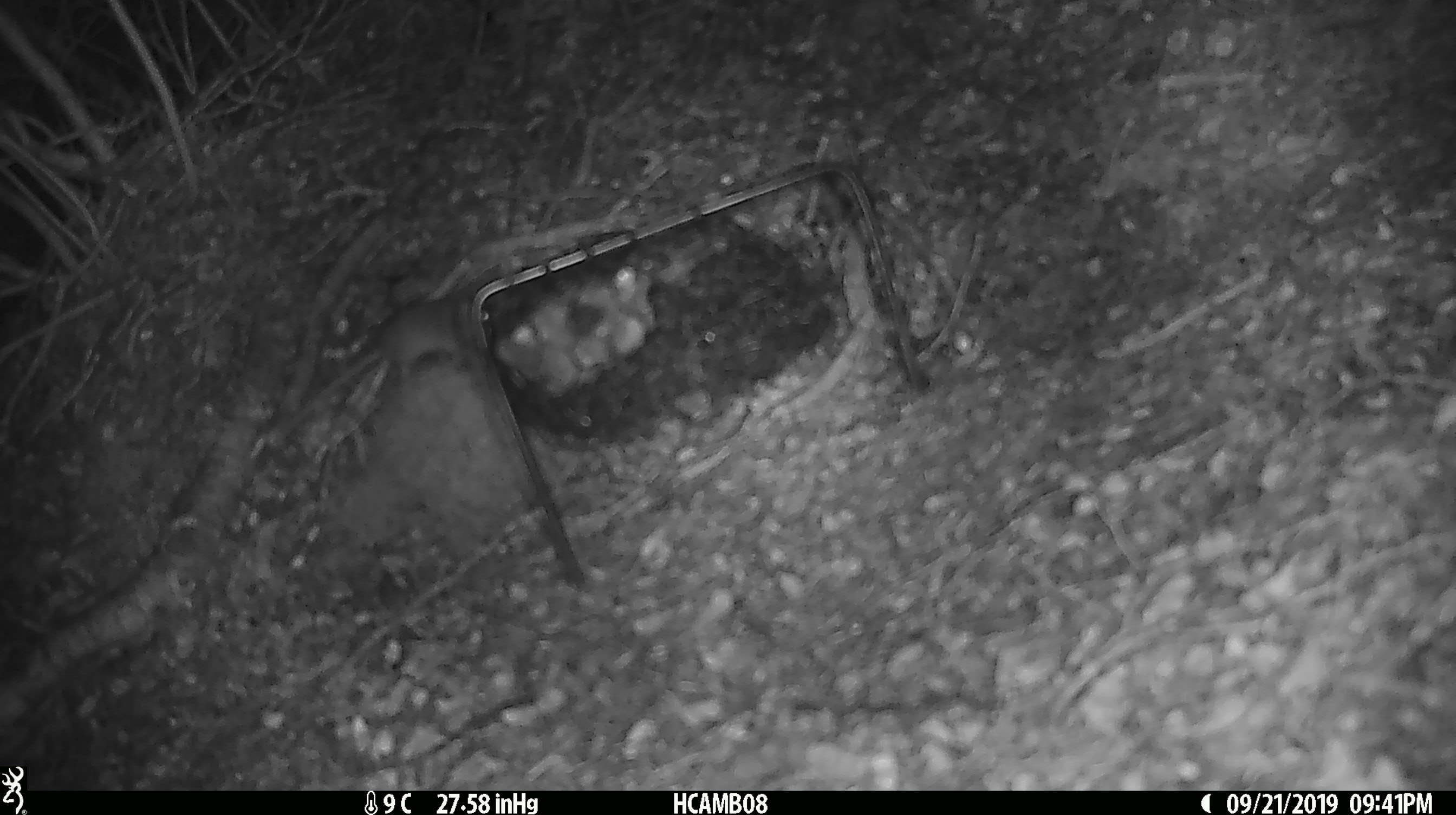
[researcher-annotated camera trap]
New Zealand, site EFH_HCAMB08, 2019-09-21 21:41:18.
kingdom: Animalia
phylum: Chordata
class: Mammalia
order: Rodentia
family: Muridae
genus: Mus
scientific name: Mus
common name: mouse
Mouse (Mus).